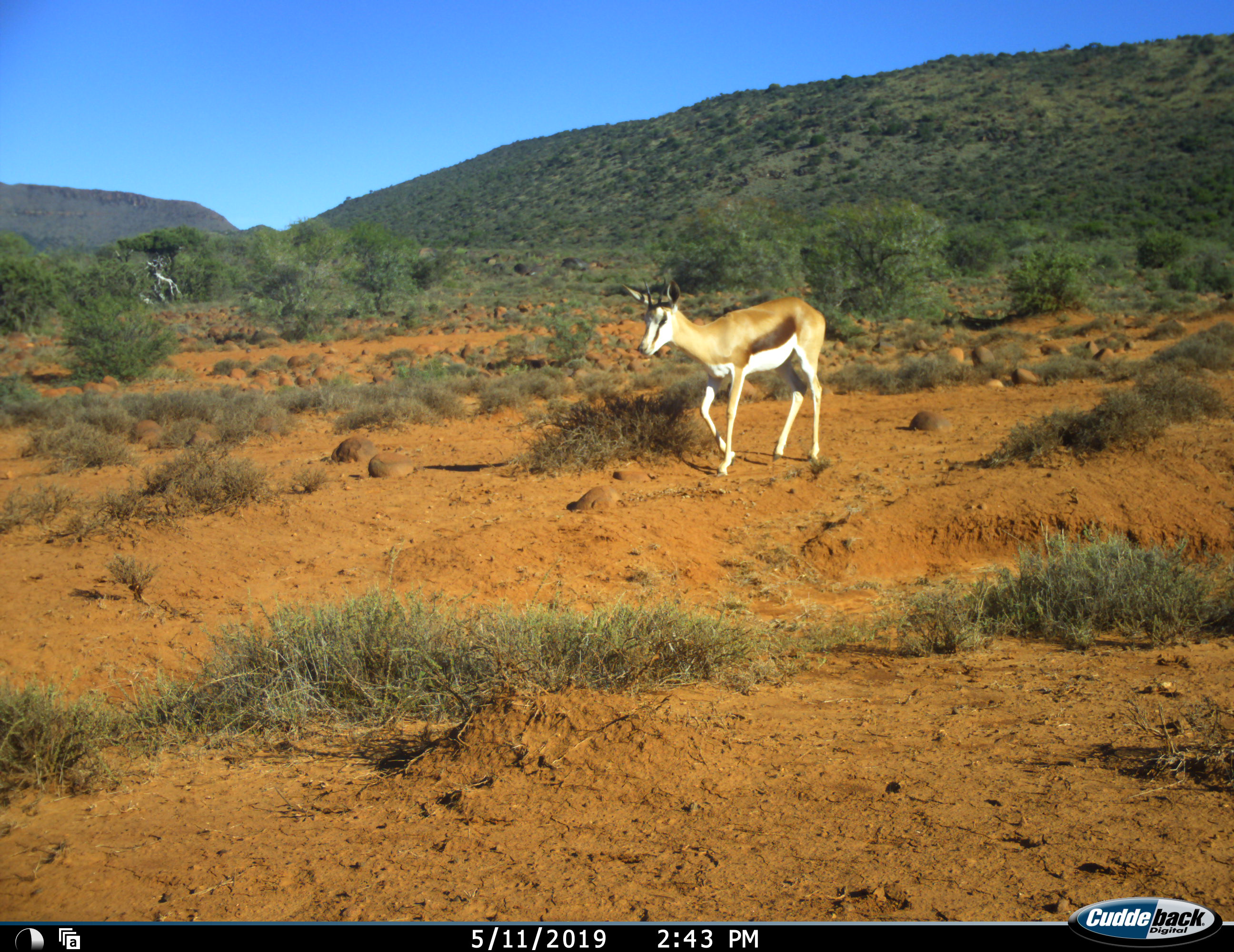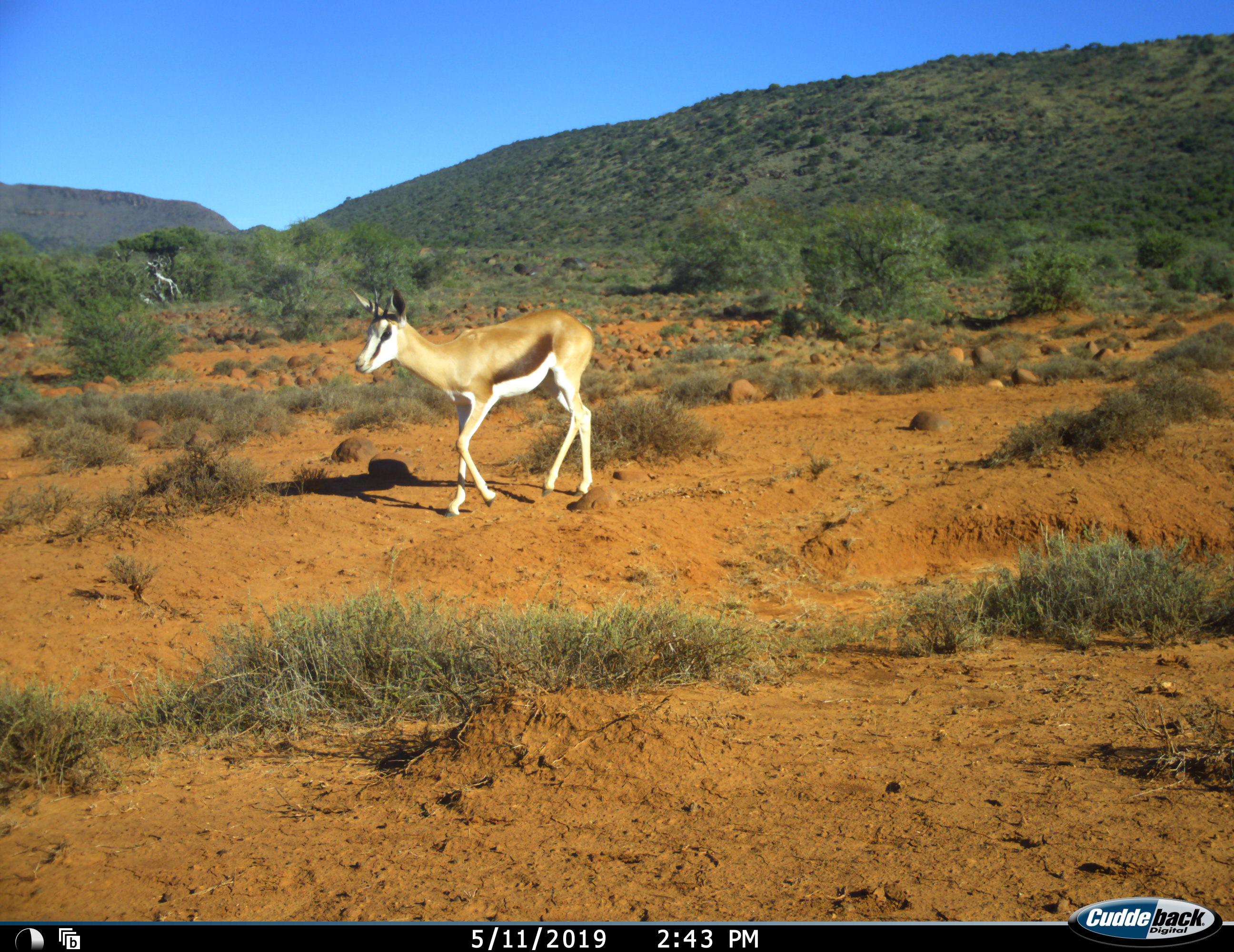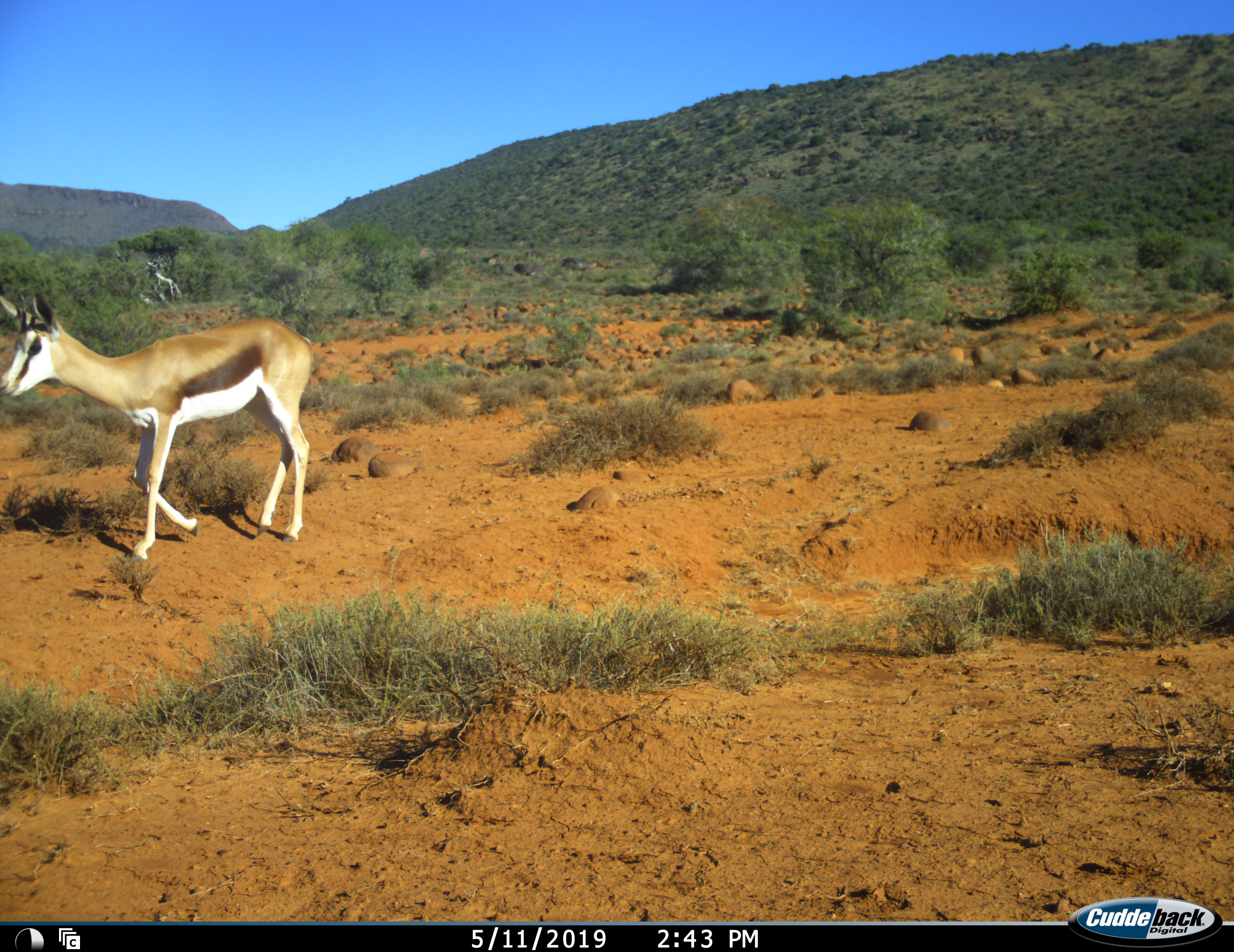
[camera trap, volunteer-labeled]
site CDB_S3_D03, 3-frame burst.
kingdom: Animalia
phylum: Chordata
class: Mammalia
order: Artiodactyla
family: Bovidae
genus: Antidorcas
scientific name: Antidorcas marsupialis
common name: springbok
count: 1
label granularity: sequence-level